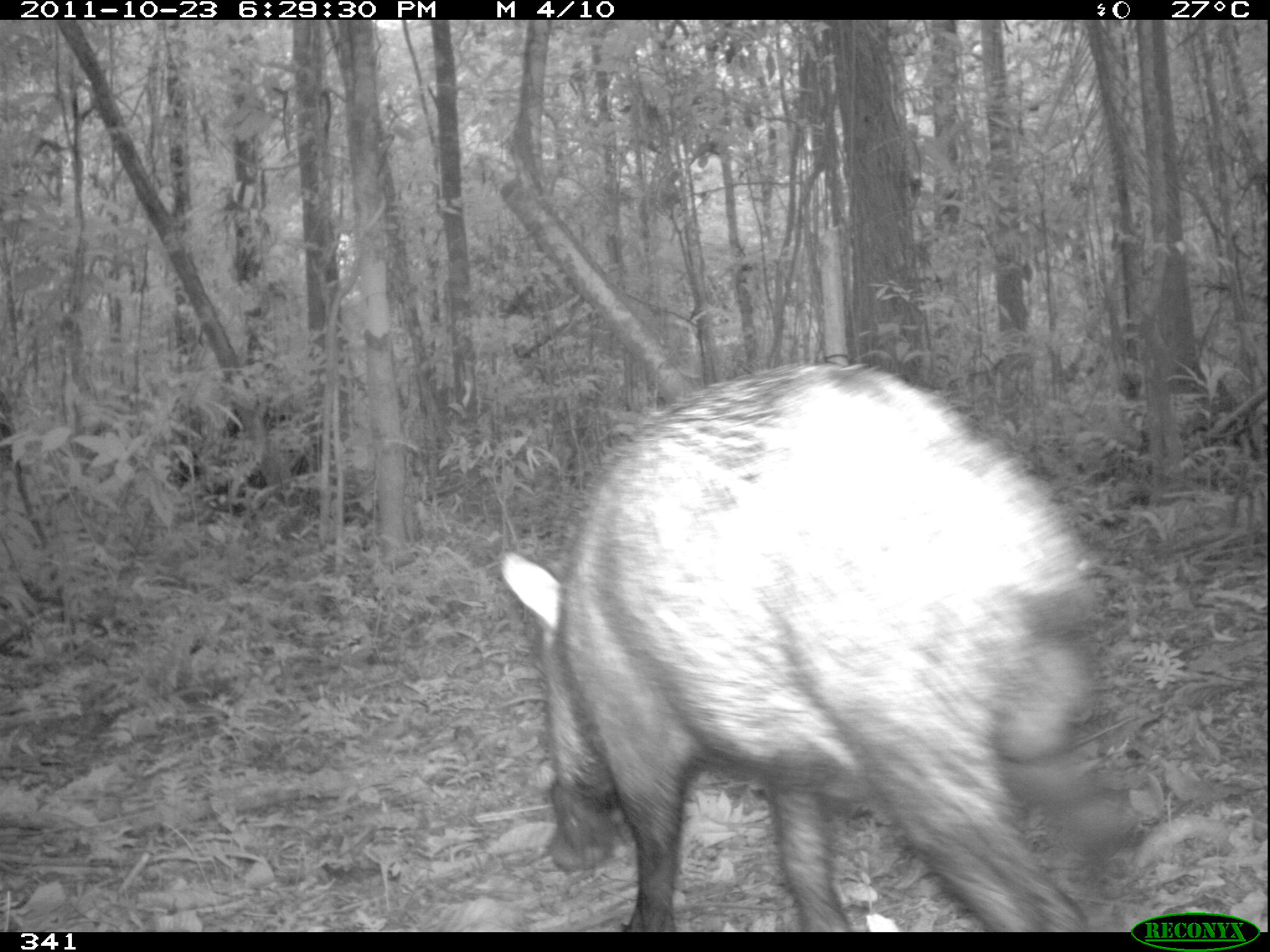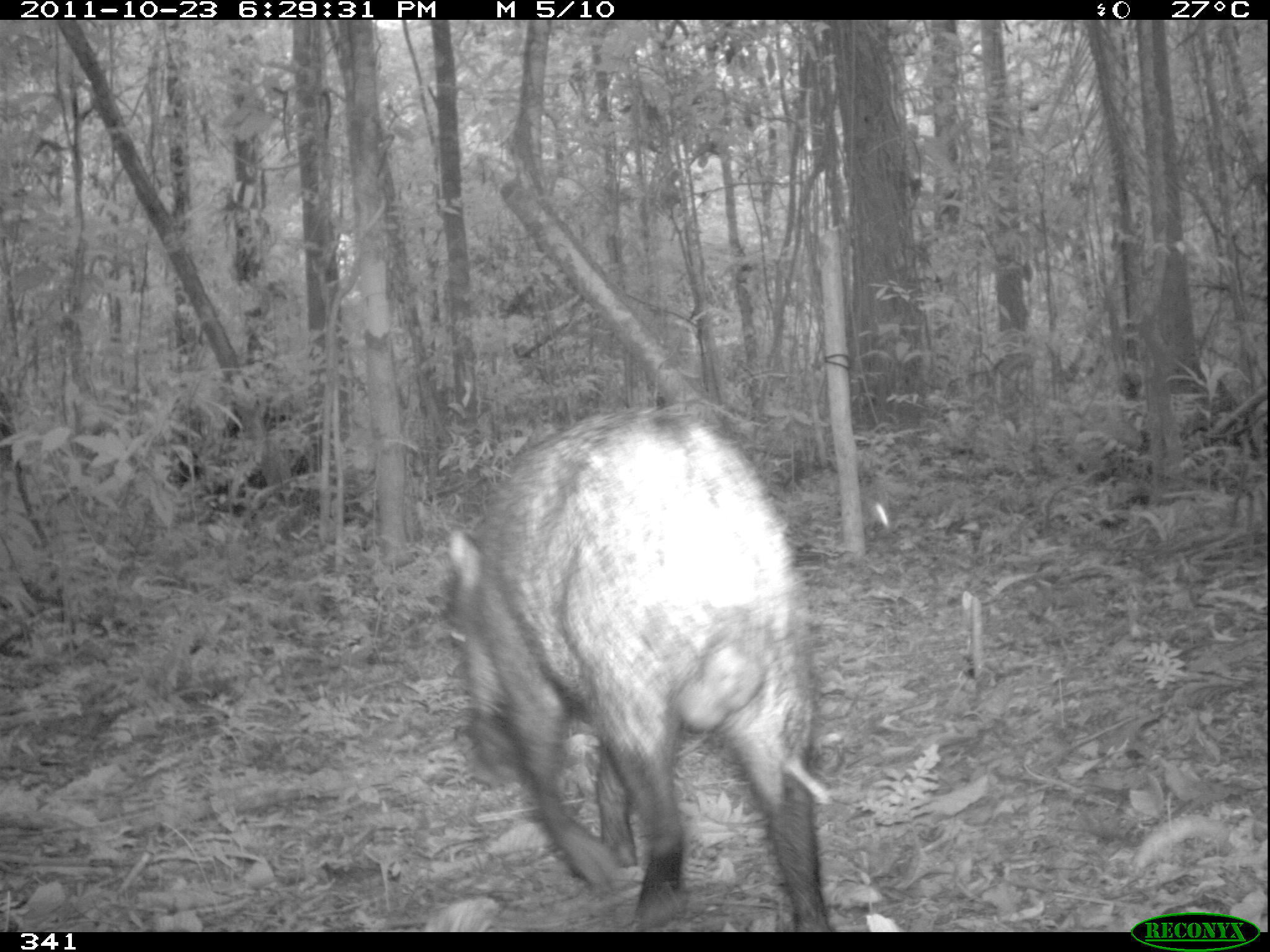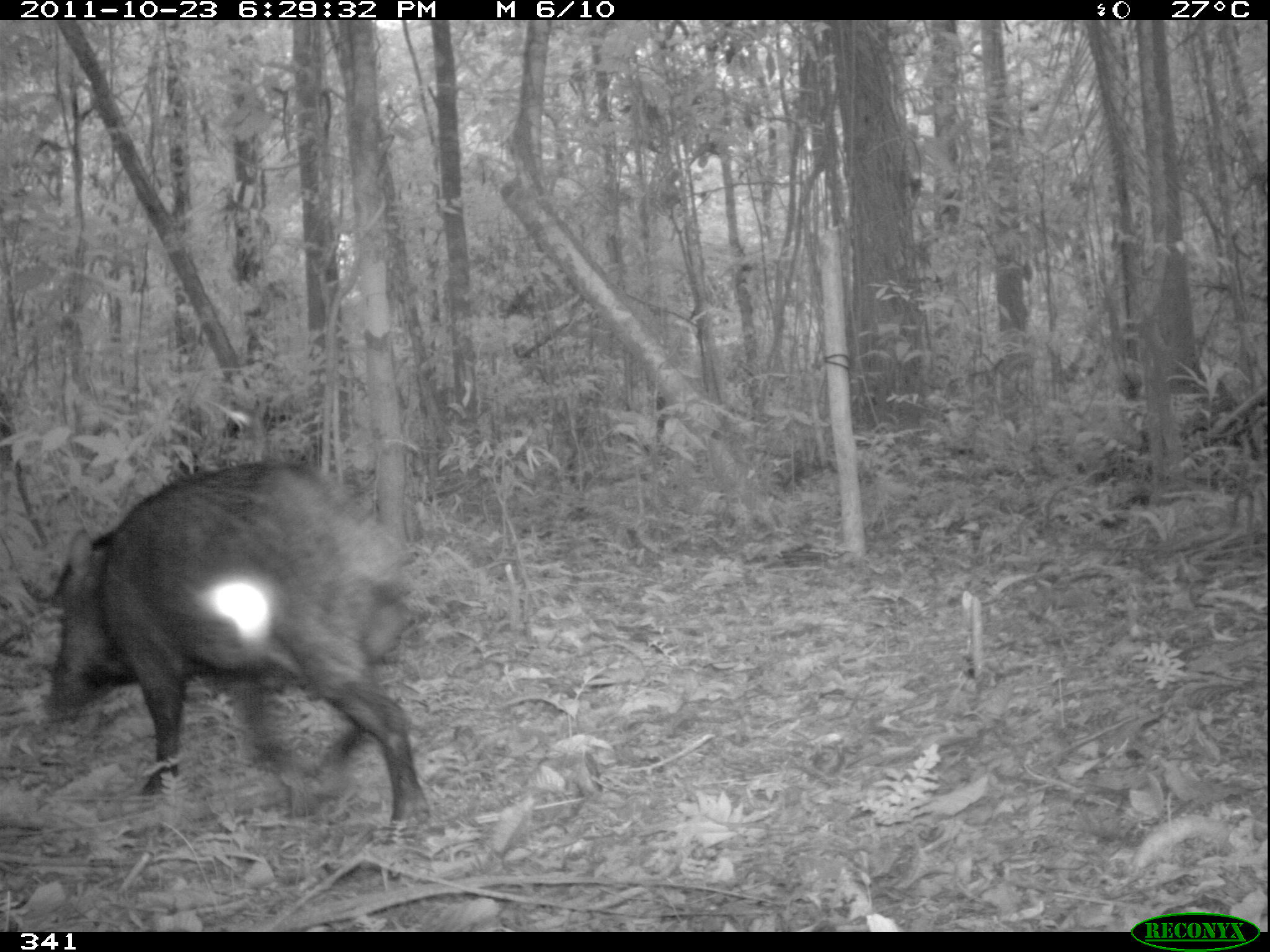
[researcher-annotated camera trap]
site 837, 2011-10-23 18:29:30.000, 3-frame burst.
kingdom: Animalia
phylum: Chordata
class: Mammalia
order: Artiodactyla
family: Tayassuidae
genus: Tayassu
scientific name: Tayassu pecari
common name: white-lipped peccary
Tayassu pecari (white-lipped peccary).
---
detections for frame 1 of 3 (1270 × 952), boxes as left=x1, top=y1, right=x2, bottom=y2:
tayassu pecari: left=494, top=355, right=1137, bottom=928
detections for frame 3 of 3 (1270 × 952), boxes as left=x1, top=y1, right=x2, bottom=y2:
tayassu pecari: left=45, top=459, right=435, bottom=846